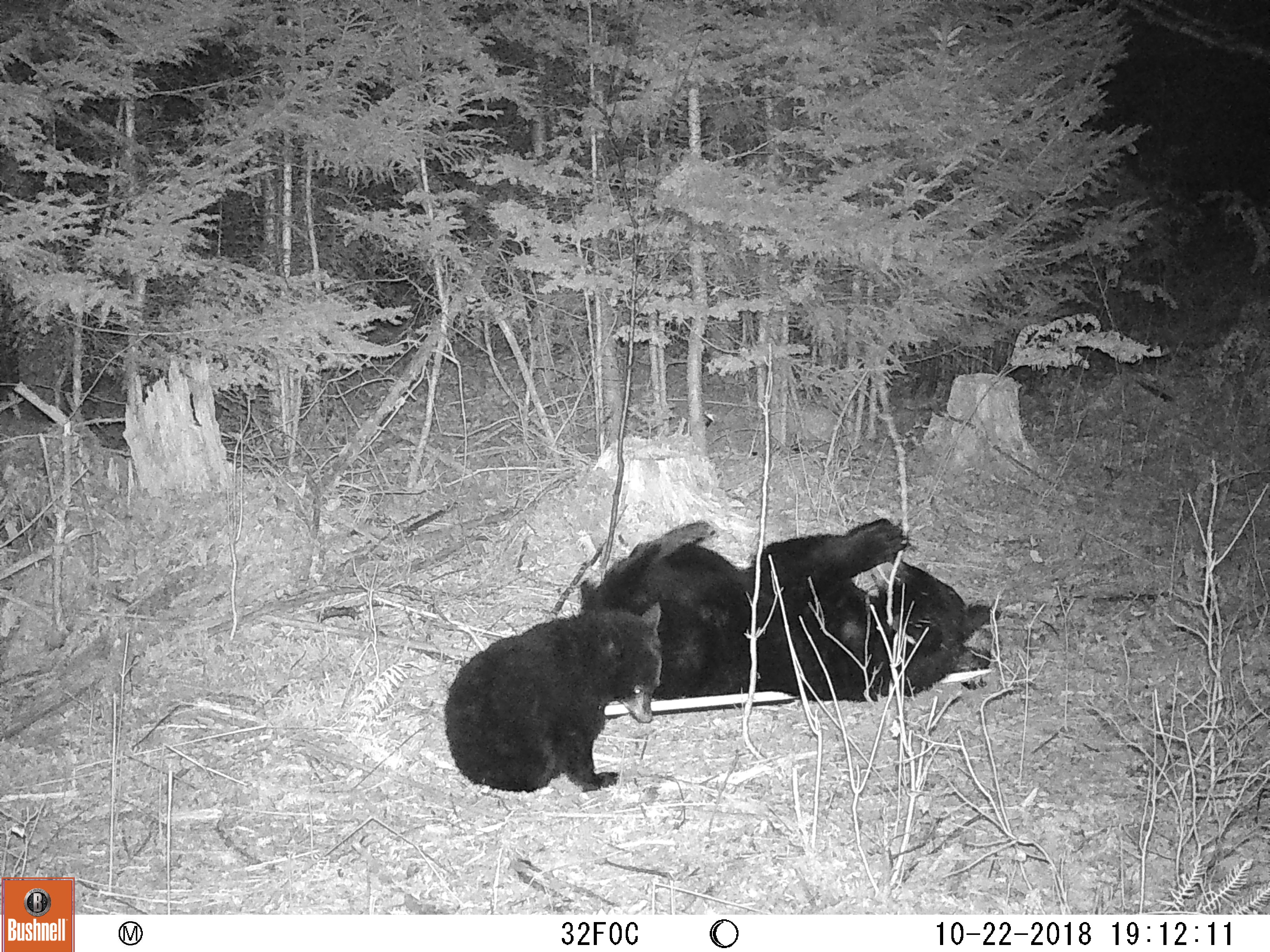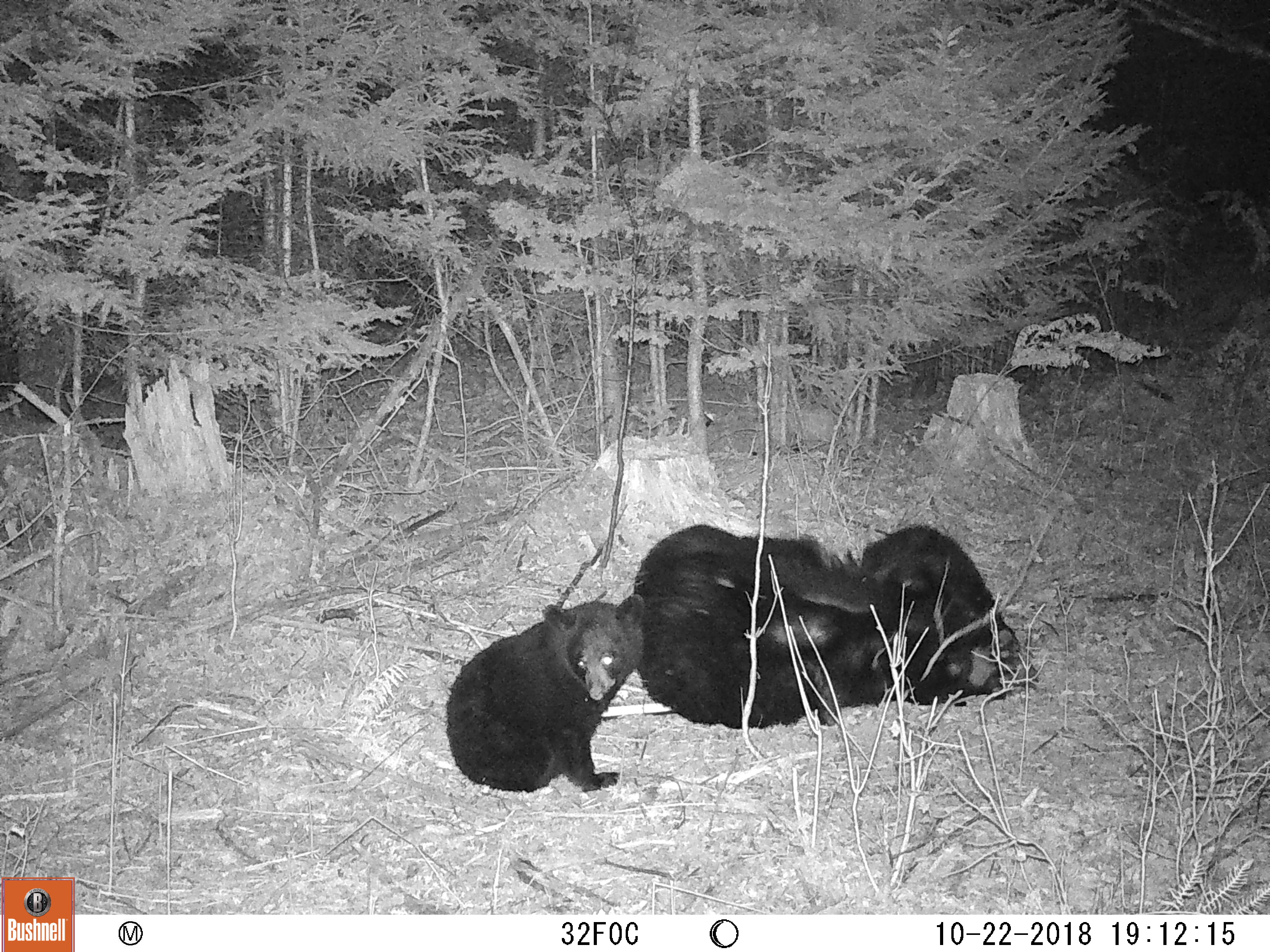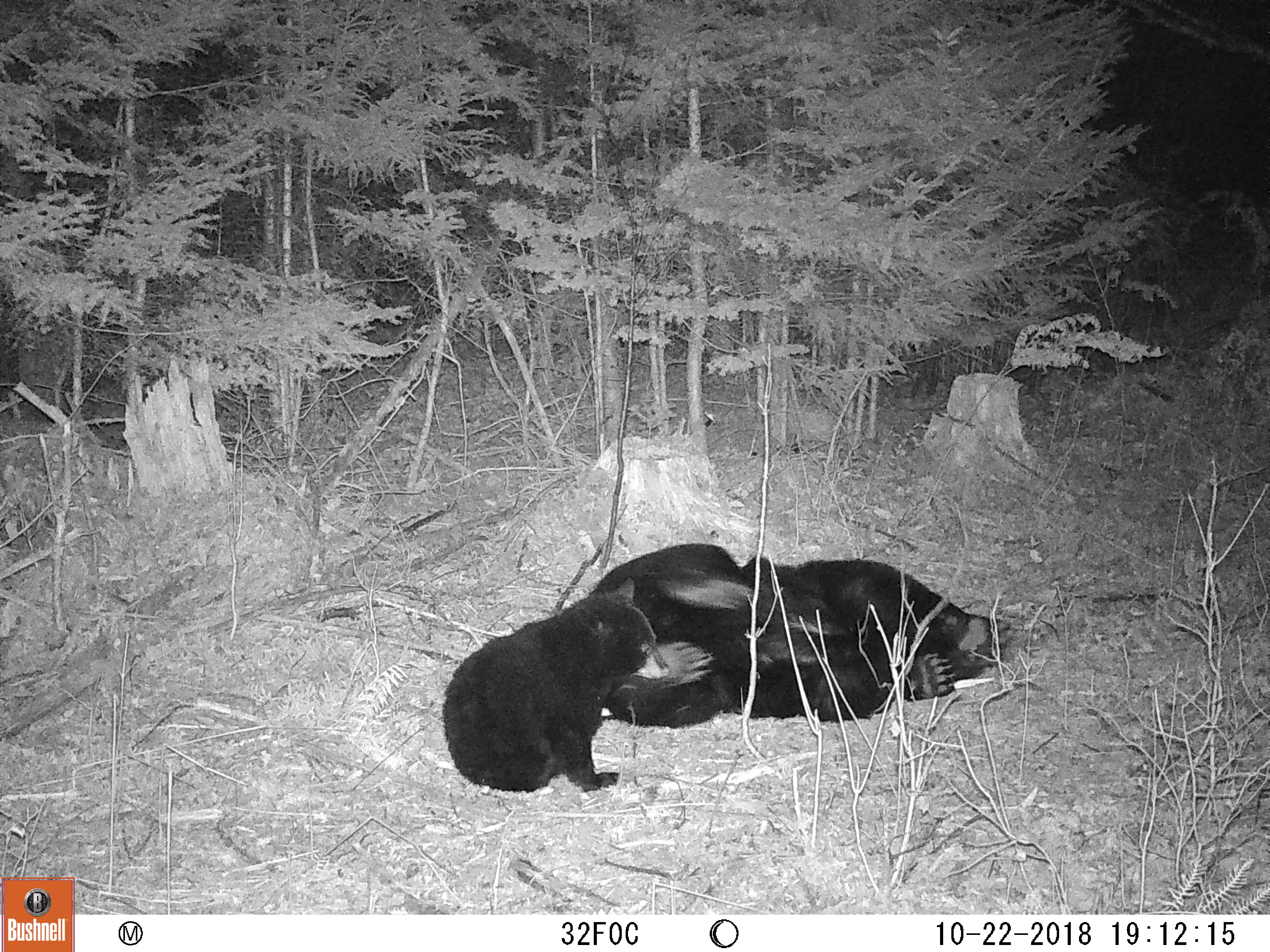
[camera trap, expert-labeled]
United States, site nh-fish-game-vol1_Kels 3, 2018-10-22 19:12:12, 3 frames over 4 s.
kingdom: Animalia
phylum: Chordata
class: Mammalia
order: Carnivora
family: Ursidae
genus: Ursus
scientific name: Ursus americanus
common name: black bear